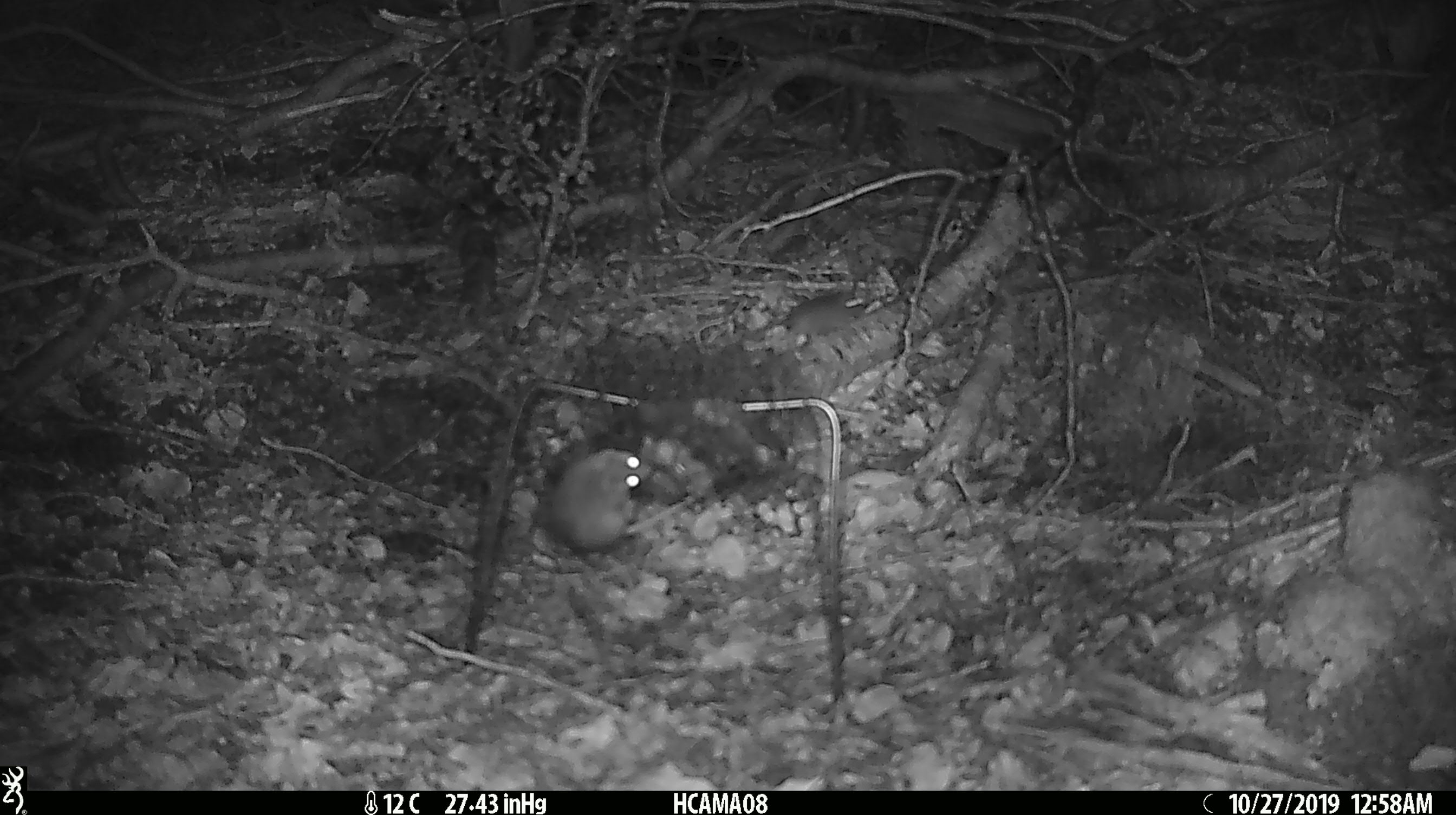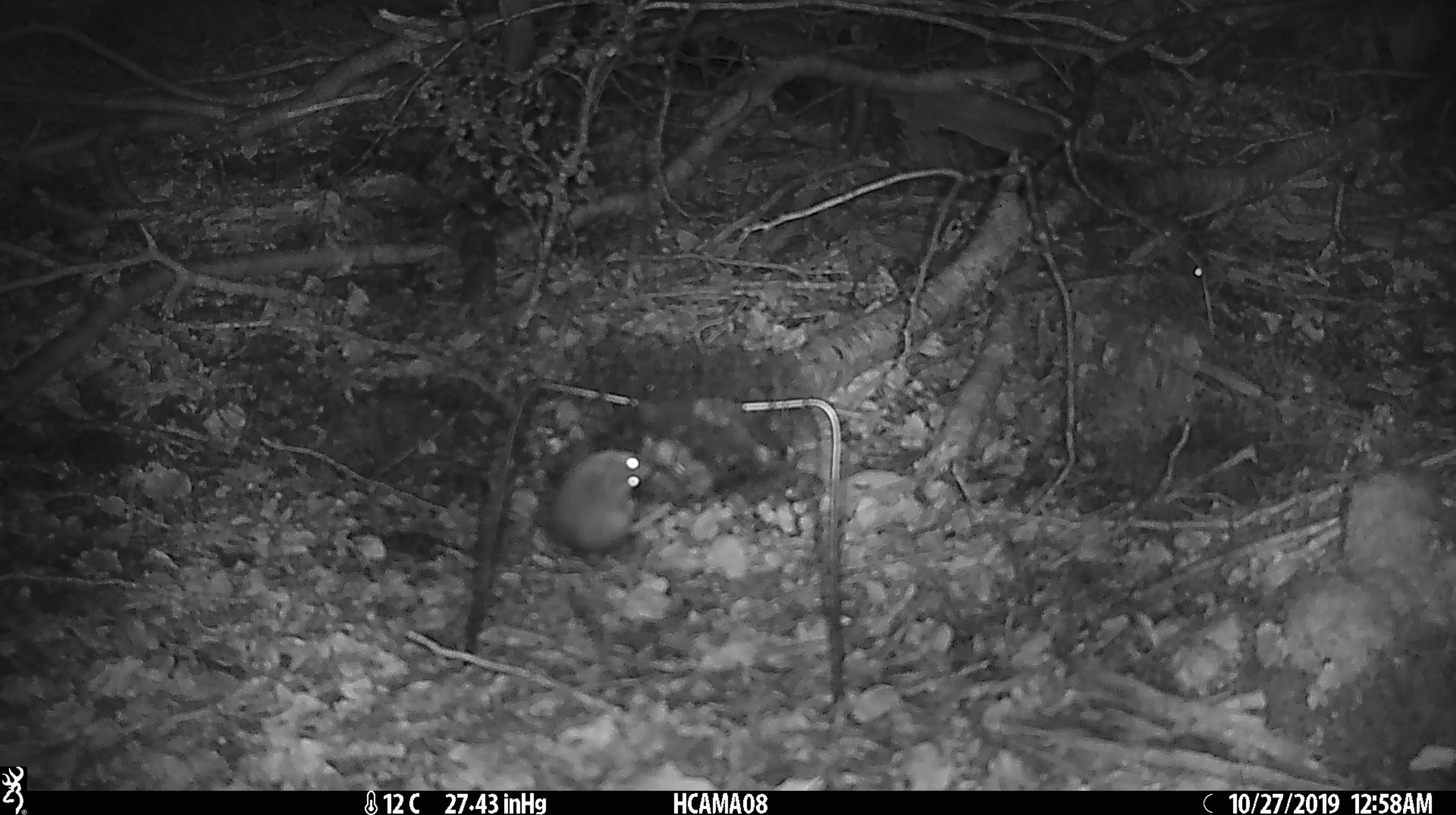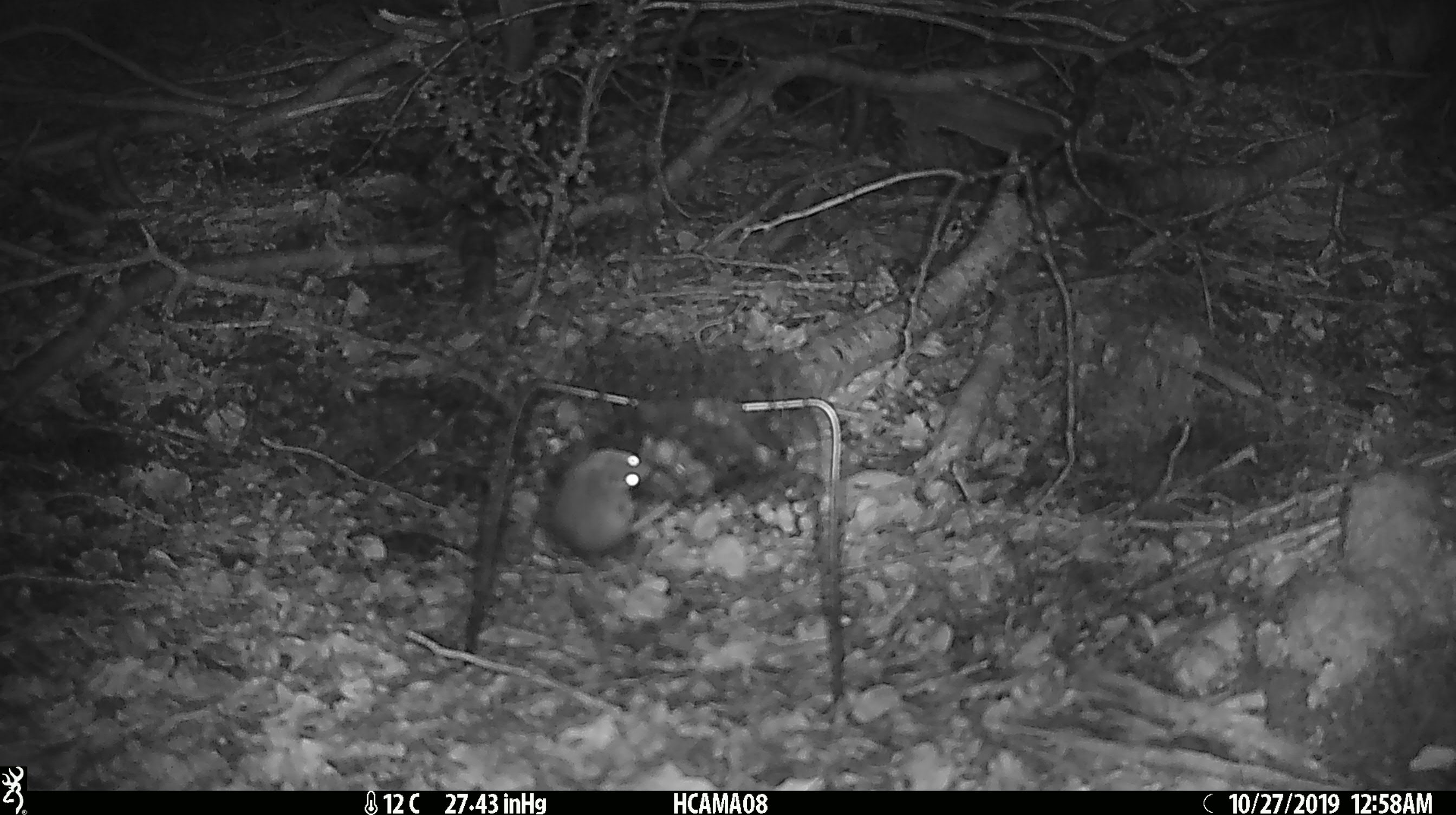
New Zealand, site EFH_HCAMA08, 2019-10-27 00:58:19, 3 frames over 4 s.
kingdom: Animalia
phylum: Chordata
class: Mammalia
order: Rodentia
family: Muridae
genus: Mus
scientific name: Mus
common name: mouse